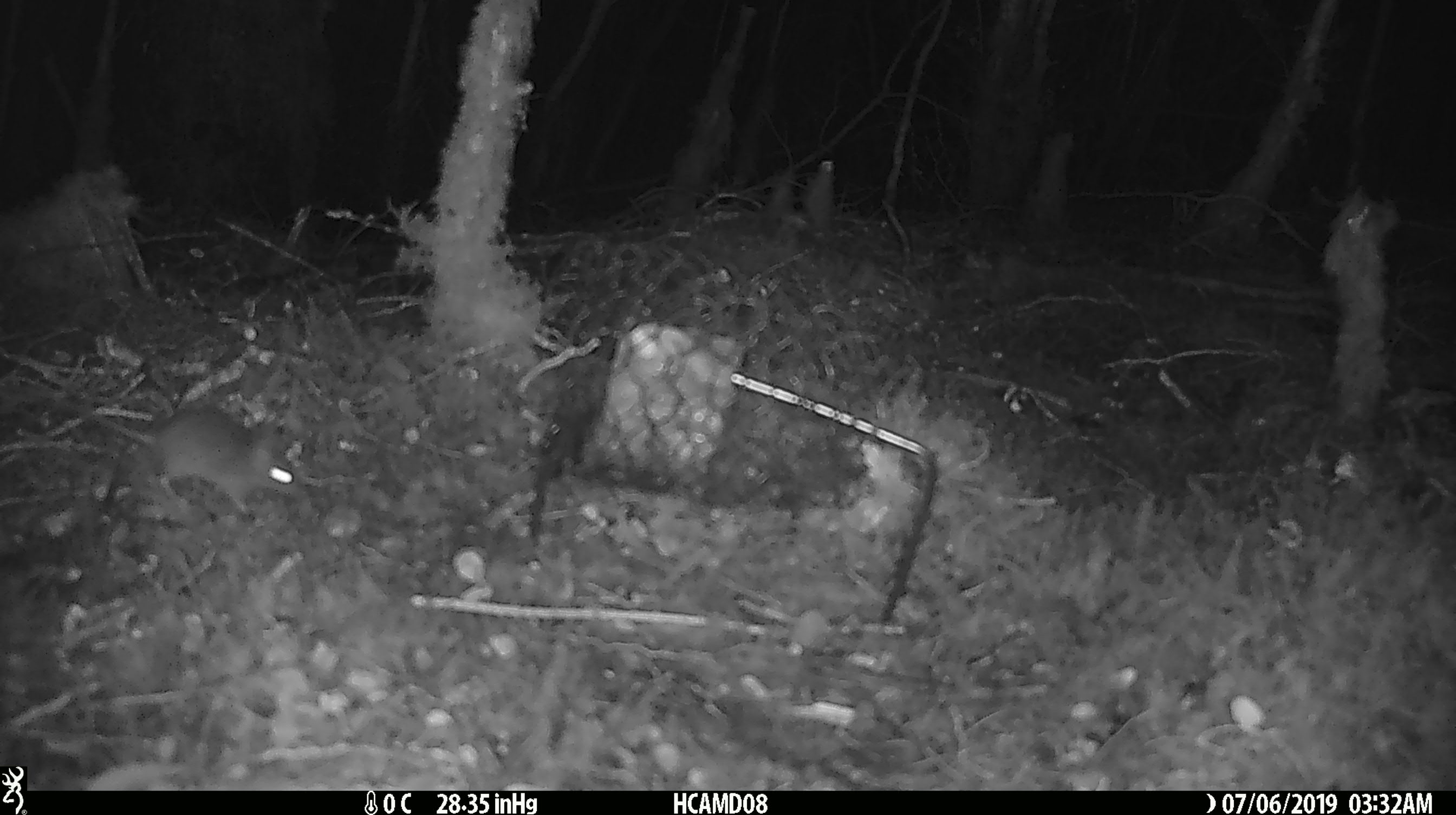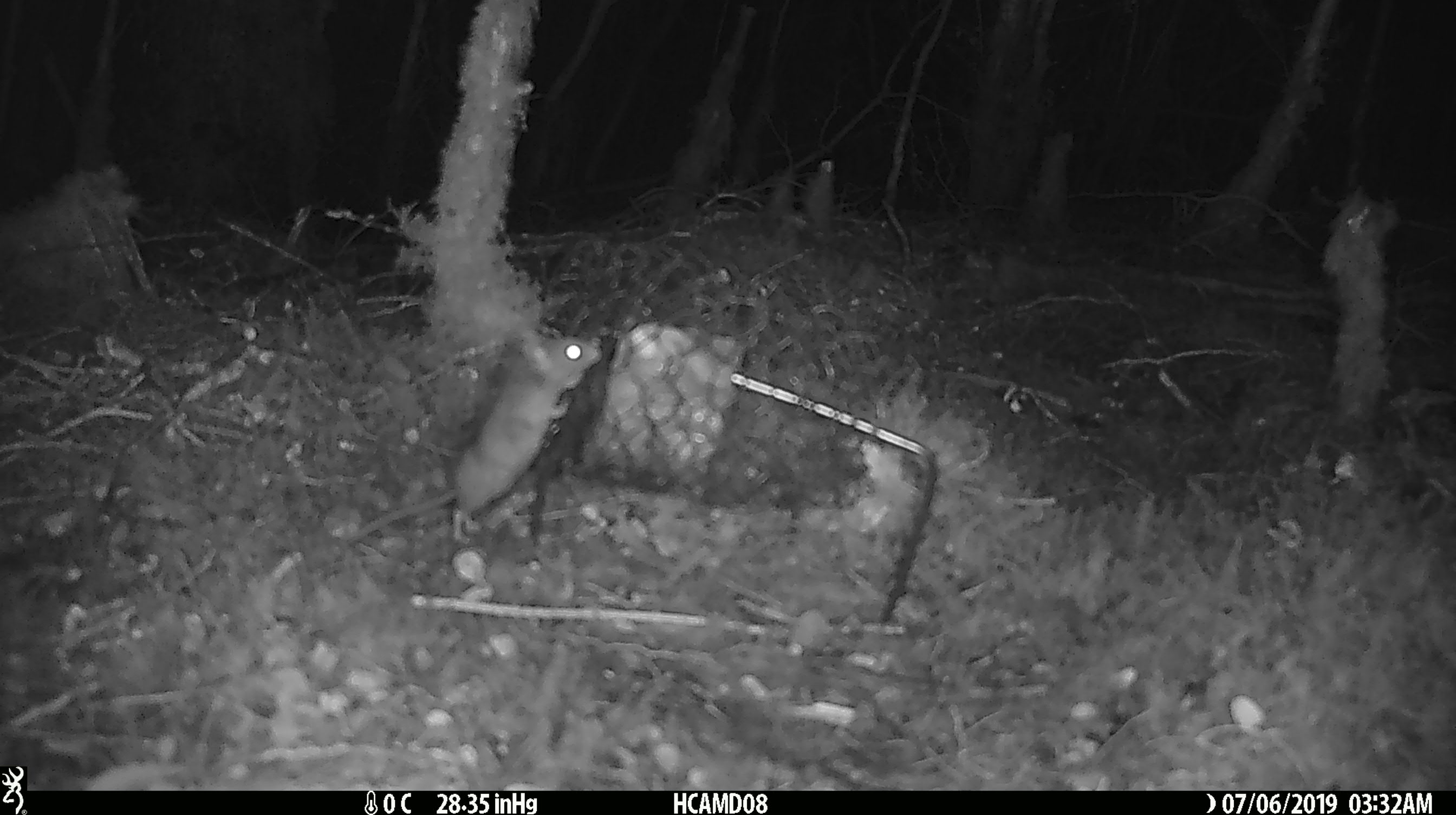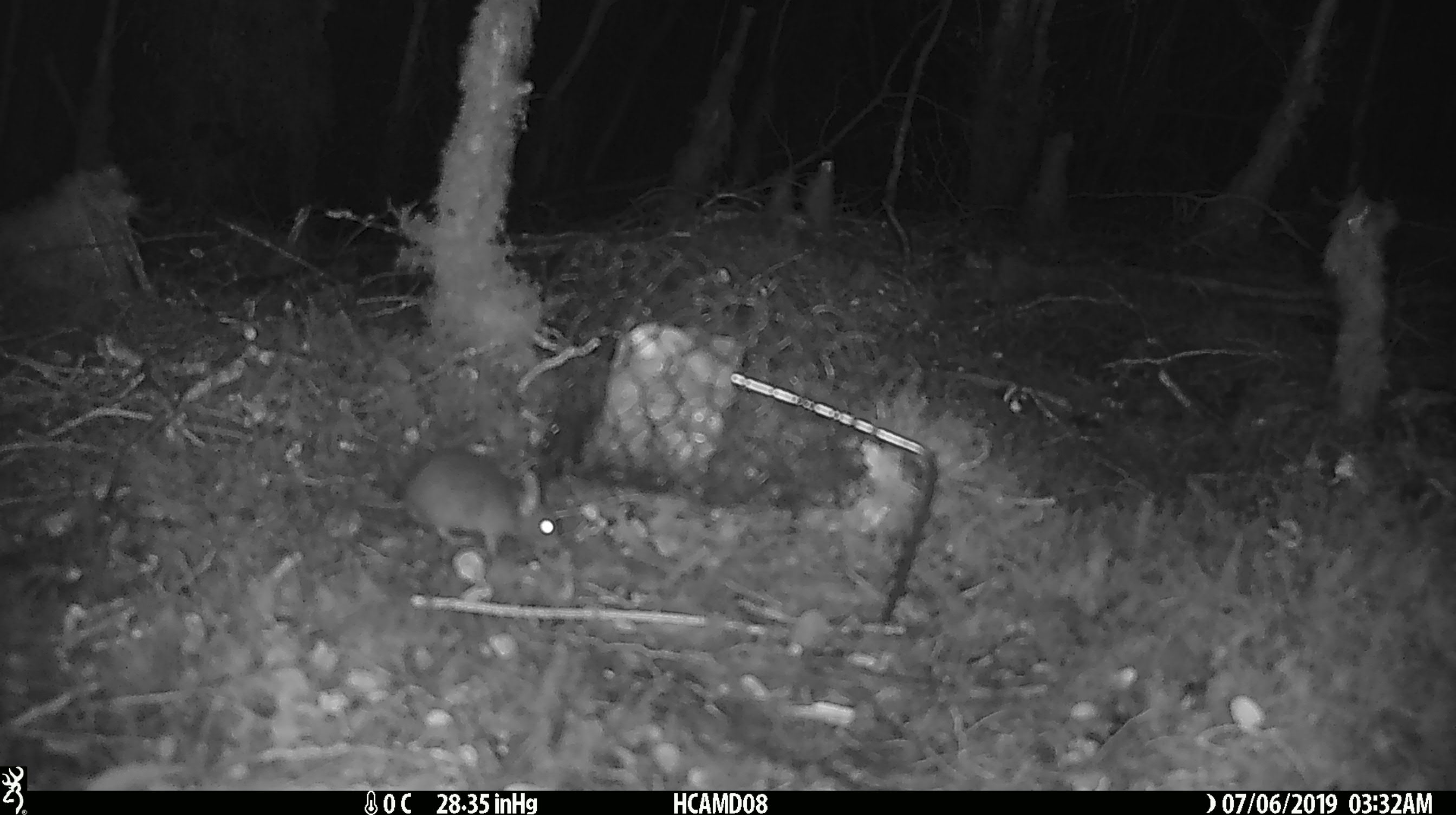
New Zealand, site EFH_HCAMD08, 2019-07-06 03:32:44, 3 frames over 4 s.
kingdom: Animalia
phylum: Chordata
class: Mammalia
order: Rodentia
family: Muridae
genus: Mus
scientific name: Mus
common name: mouse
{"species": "mouse (Mus)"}